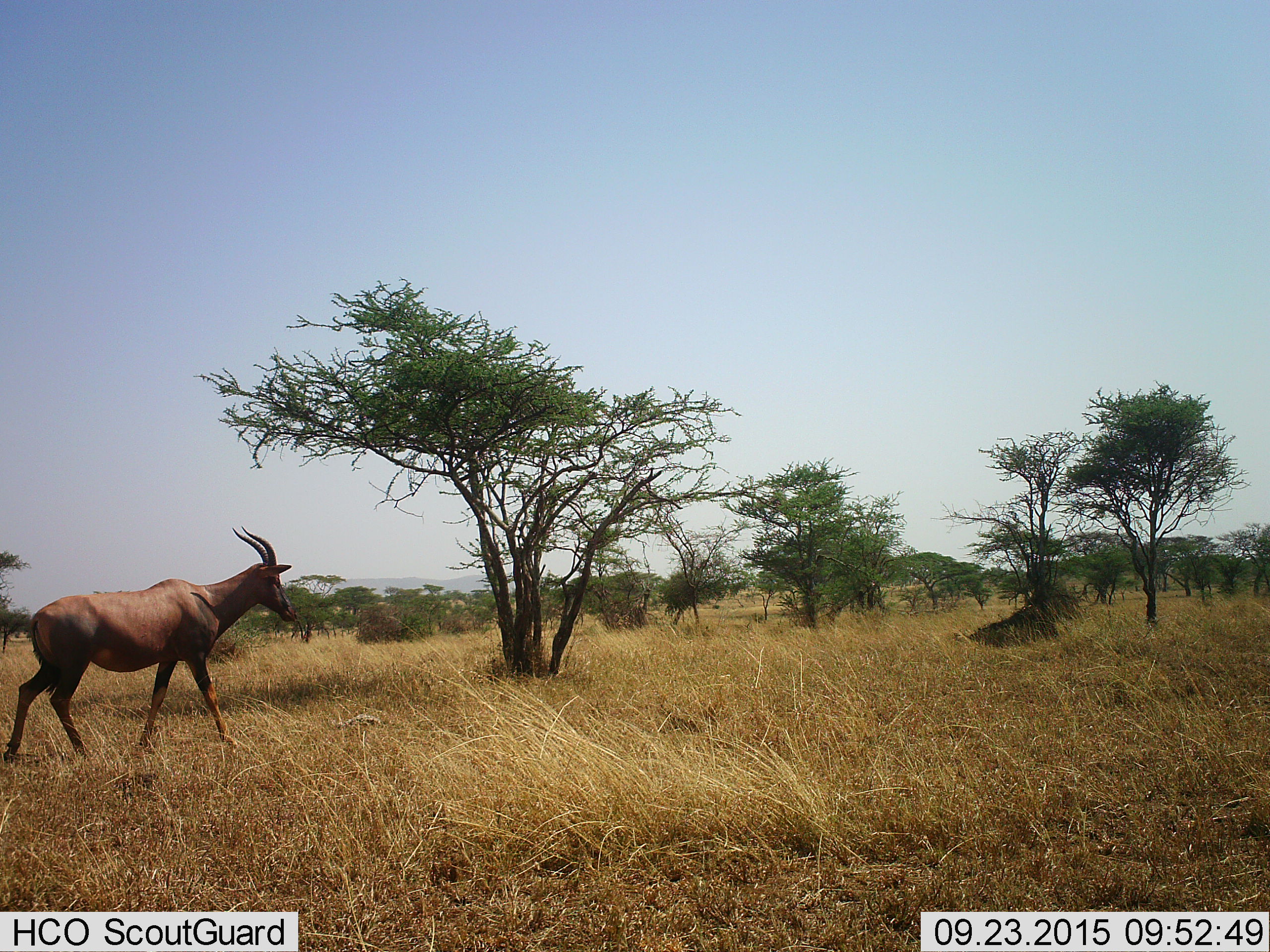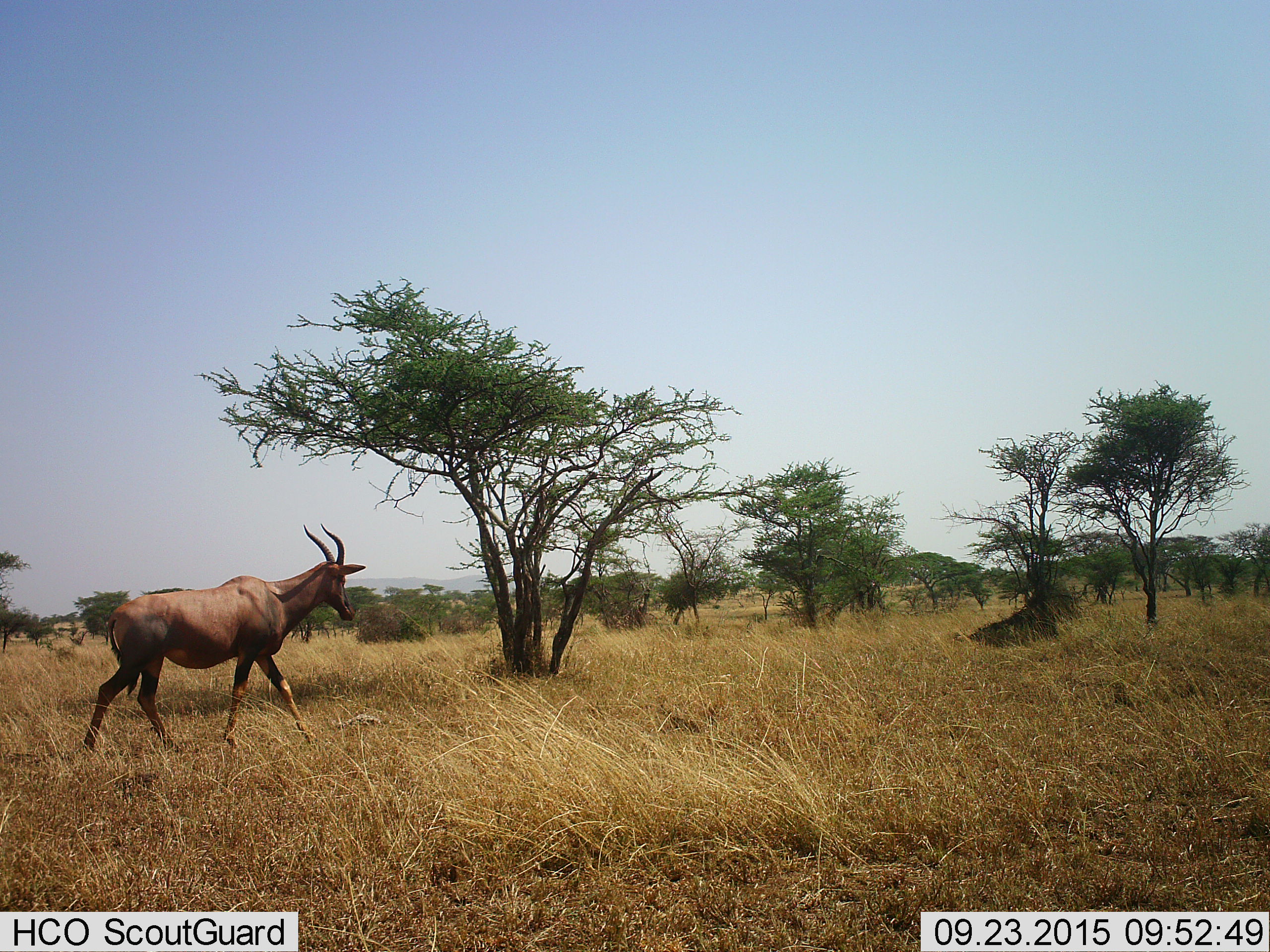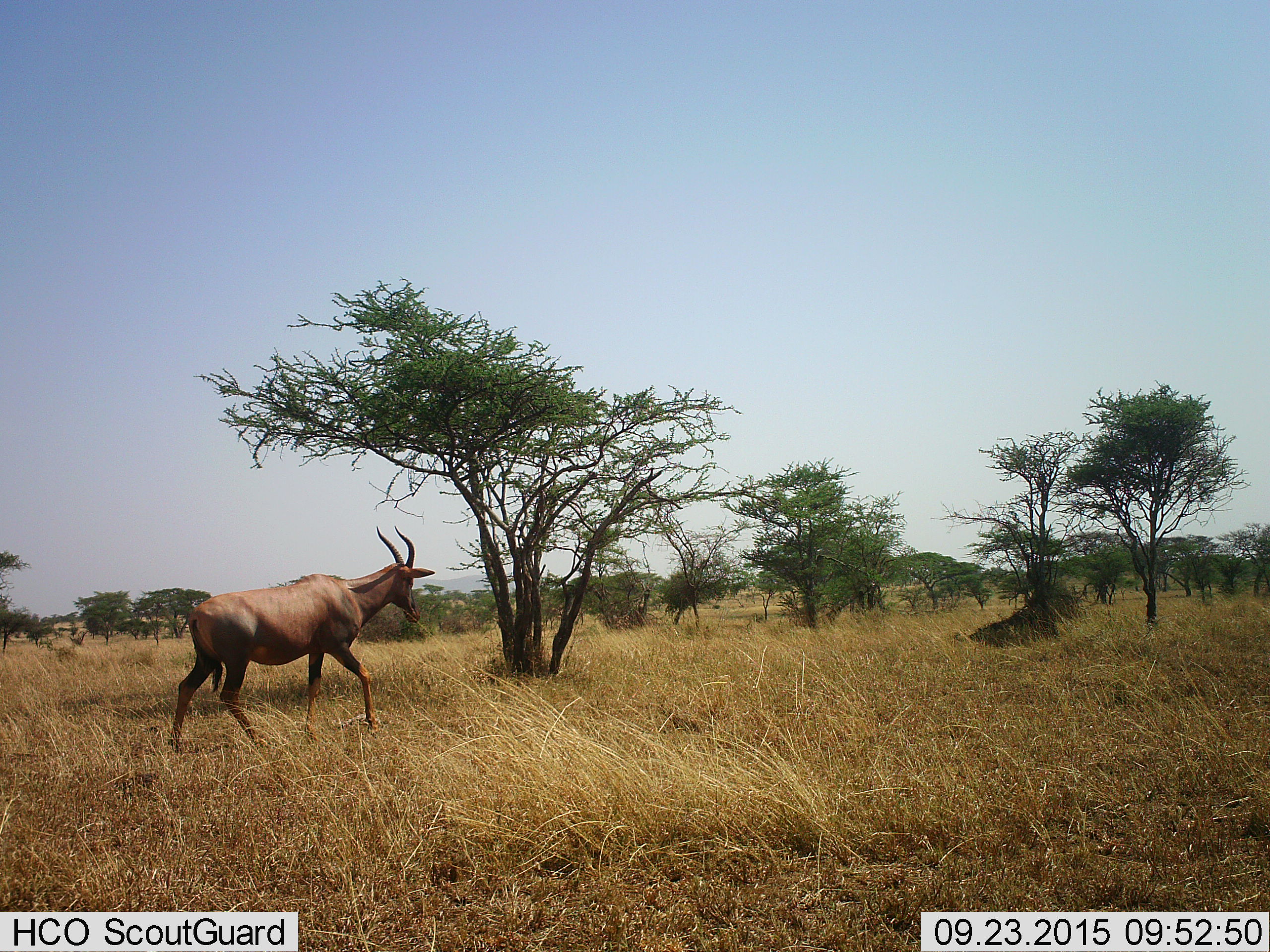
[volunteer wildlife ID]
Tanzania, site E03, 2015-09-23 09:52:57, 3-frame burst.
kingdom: Animalia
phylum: Chordata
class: Mammalia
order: Artiodactyla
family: Bovidae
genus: Damaliscus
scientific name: Damaliscus lunatus jimela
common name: topi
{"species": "topi (Damaliscus lunatus jimela)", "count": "1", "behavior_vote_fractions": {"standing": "9%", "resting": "0%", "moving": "91%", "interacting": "0%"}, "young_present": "0%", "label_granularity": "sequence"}